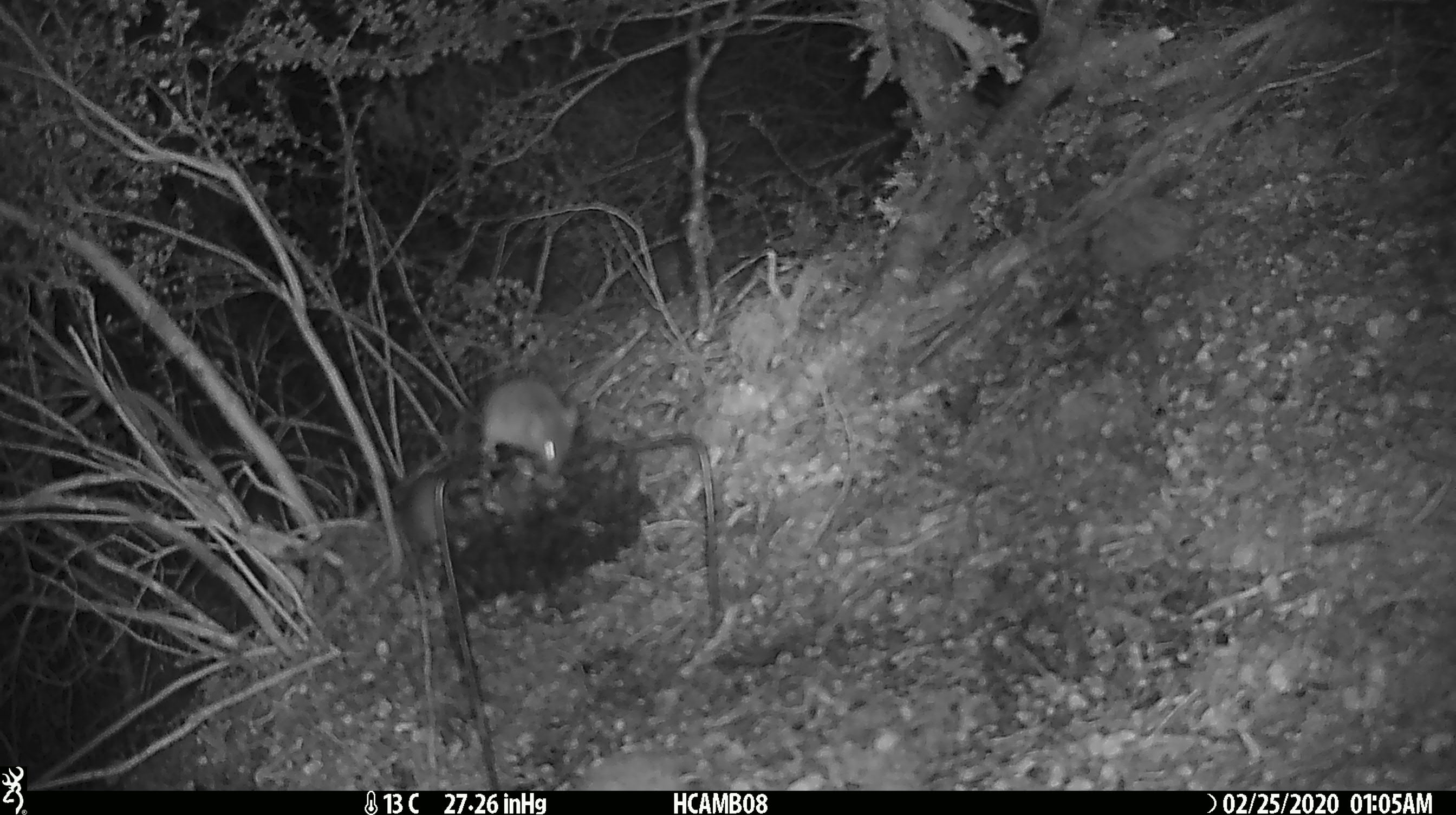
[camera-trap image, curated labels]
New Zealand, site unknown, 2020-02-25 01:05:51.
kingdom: Animalia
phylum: Chordata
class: Mammalia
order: Rodentia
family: Muridae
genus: Mus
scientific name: Mus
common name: mouse